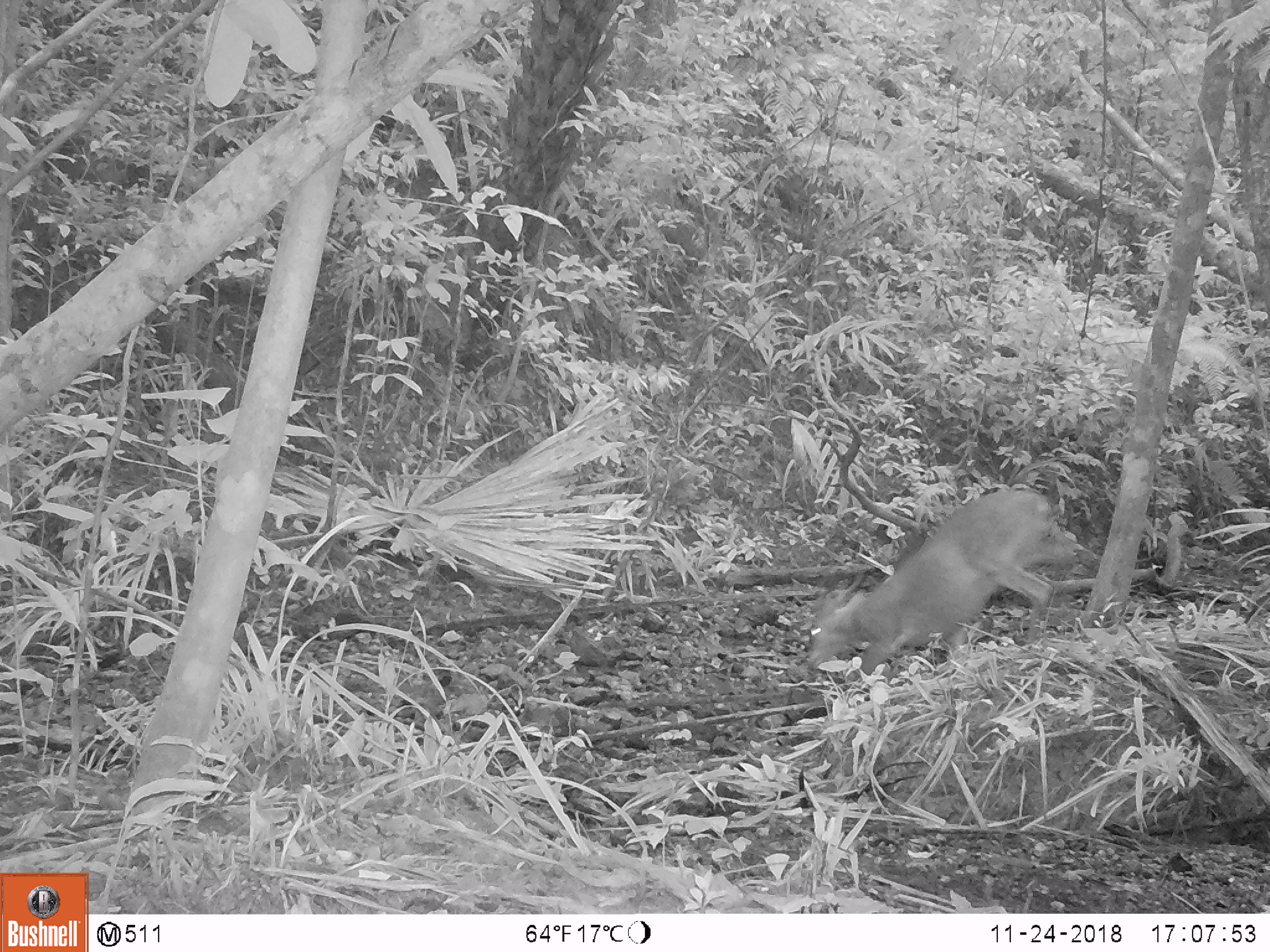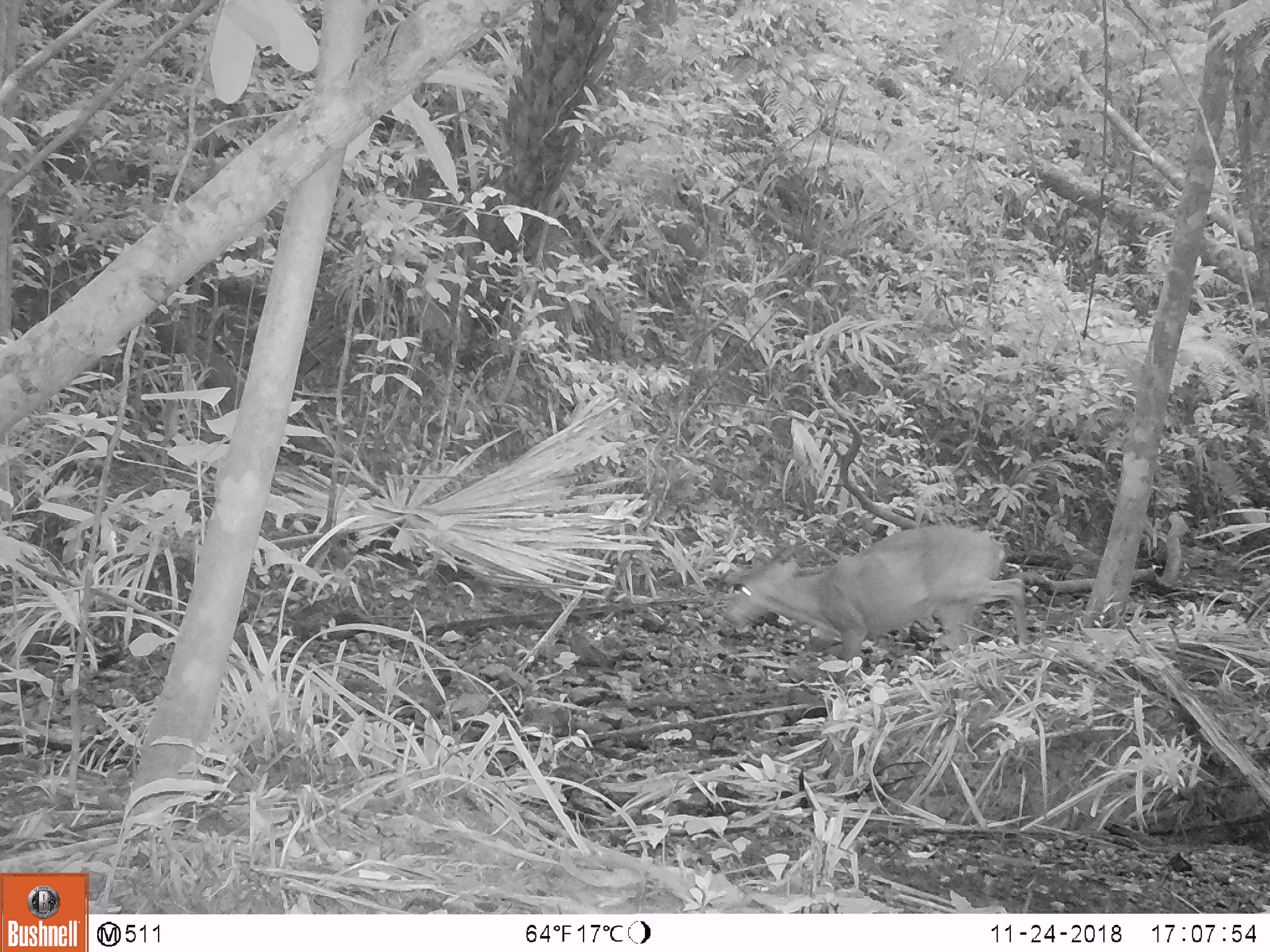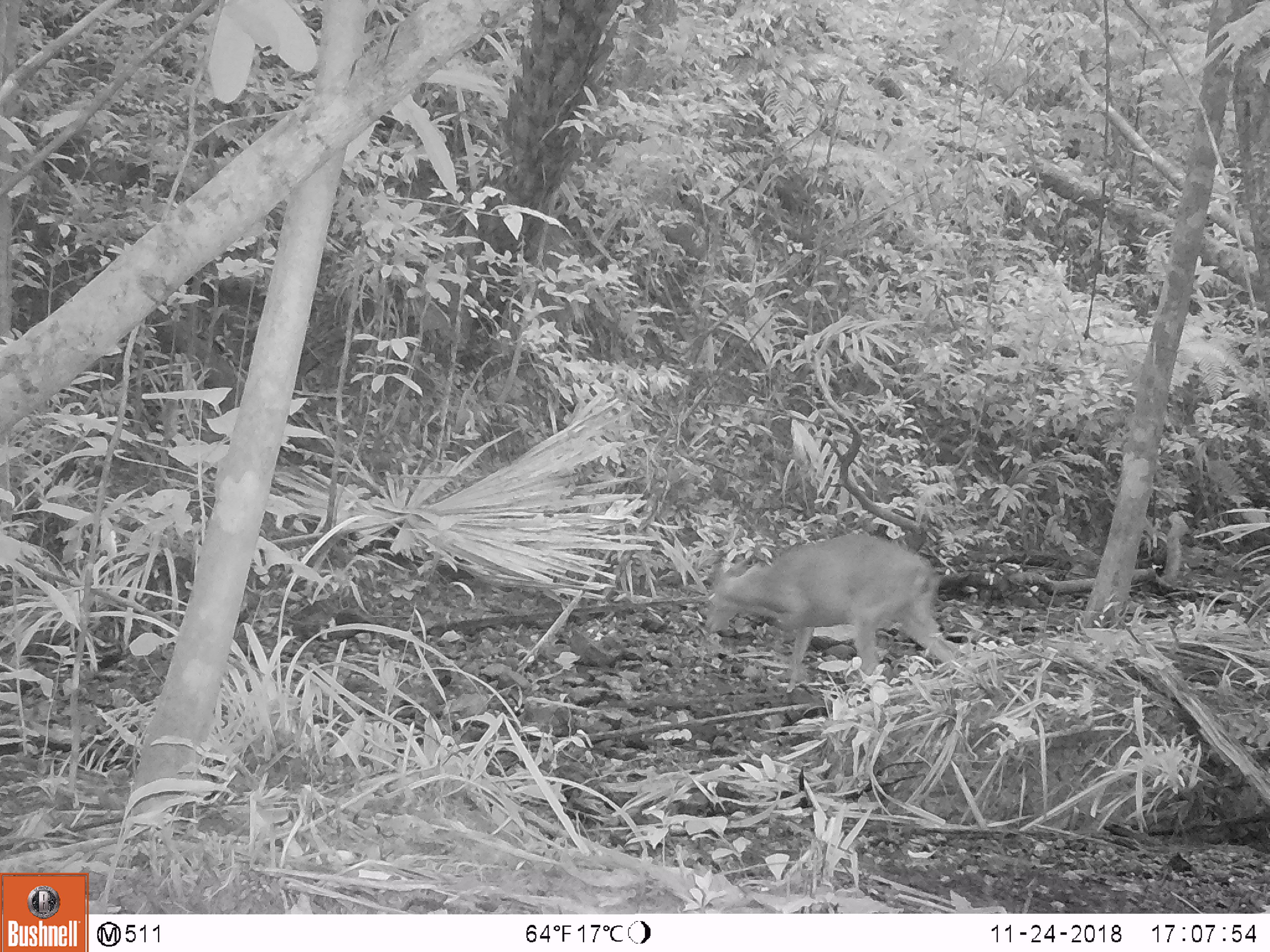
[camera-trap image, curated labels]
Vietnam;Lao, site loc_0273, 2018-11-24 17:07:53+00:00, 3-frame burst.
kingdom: Animalia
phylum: Chordata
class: Mammalia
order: Artiodactyla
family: Cervidae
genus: Muntiacus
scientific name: Muntiacus vuquangensis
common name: large-antlered muntjac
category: large antlered muntjac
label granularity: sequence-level